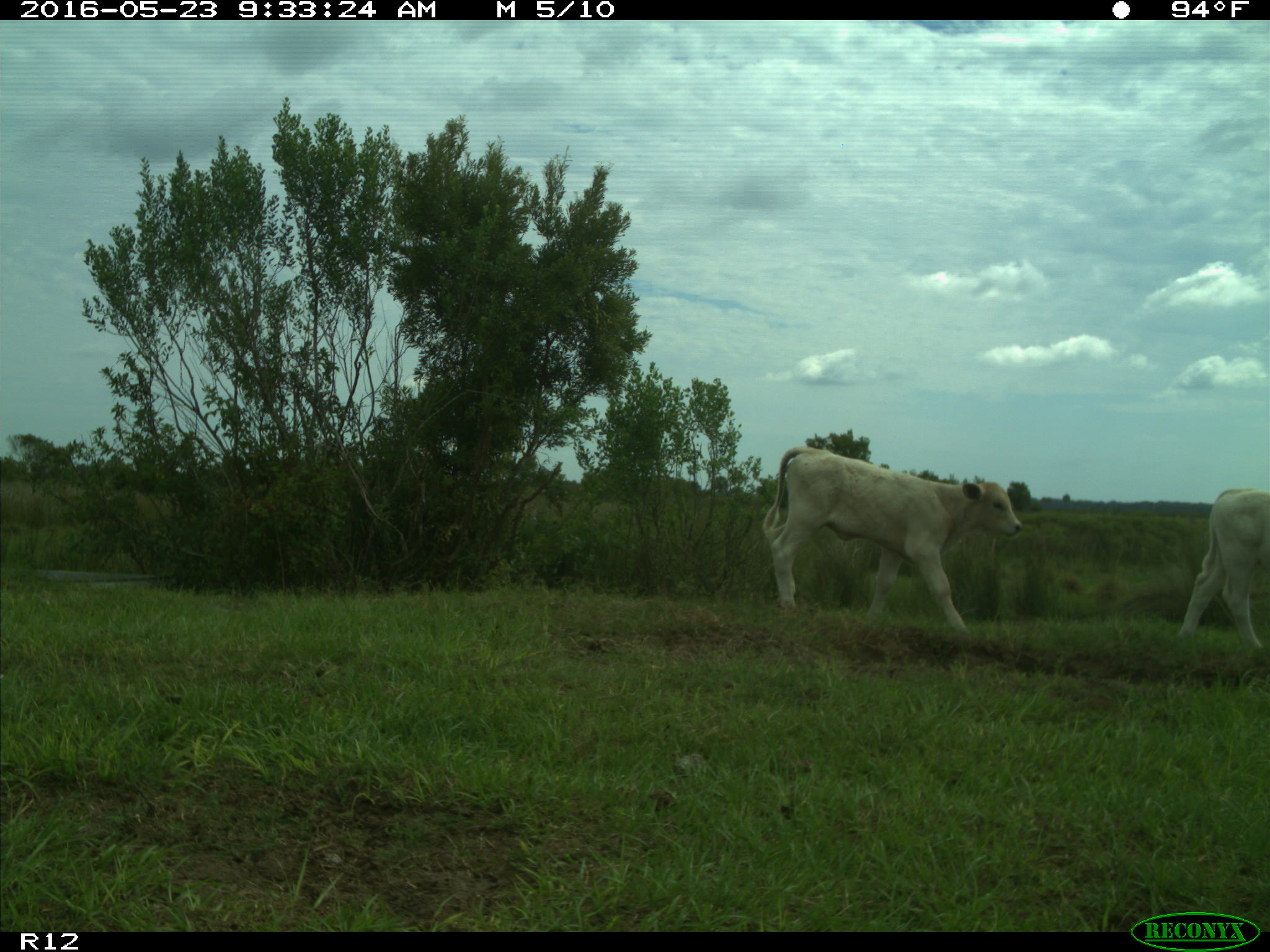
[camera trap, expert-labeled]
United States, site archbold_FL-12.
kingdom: Animalia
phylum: Chordata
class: Mammalia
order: Artiodactyla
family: Bovidae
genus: Bos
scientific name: Bos taurus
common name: domestic cow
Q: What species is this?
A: Bos taurus (domestic cow).